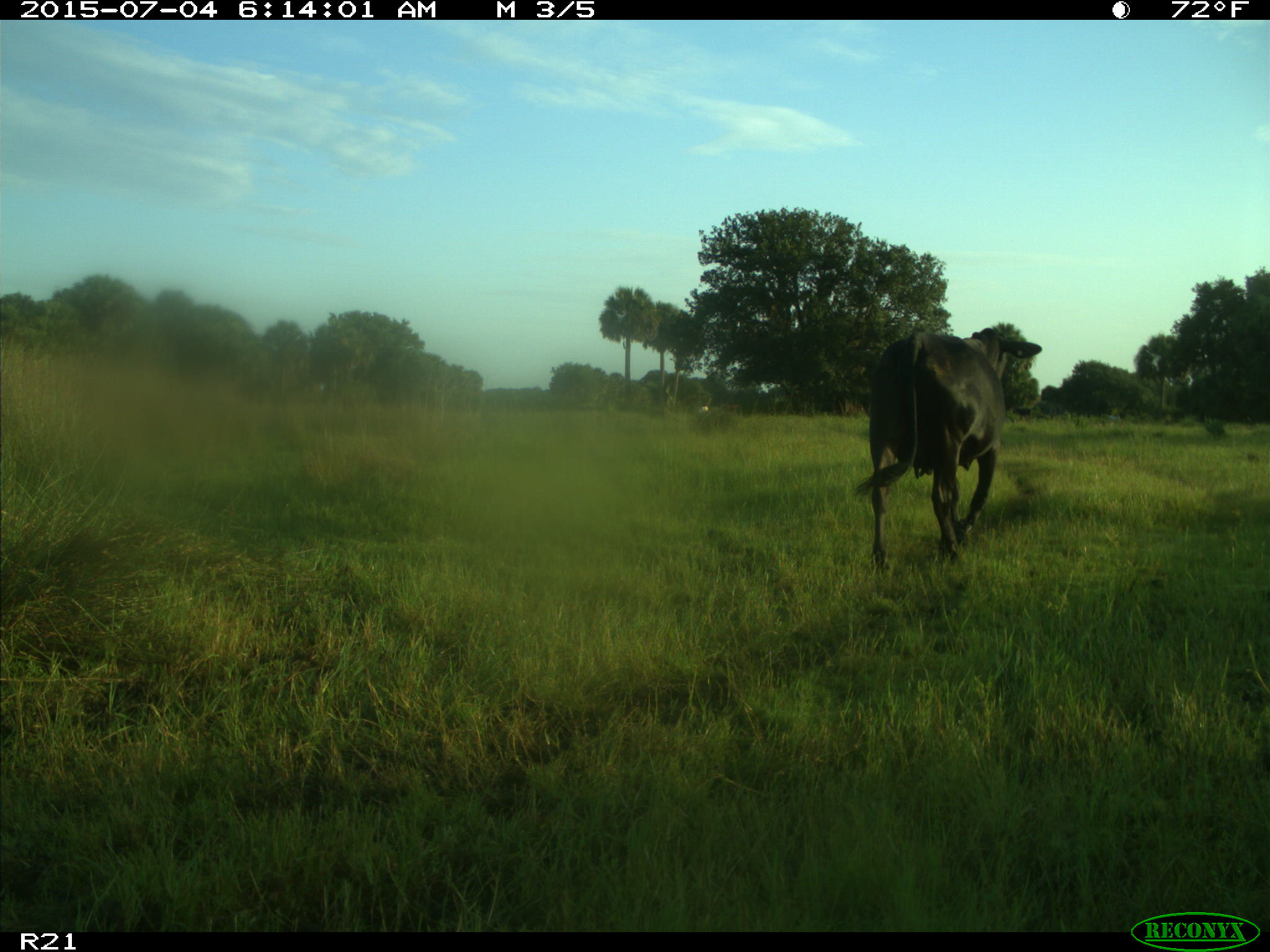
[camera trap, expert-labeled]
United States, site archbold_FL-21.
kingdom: Animalia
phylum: Chordata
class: Mammalia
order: Artiodactyla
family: Bovidae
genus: Bos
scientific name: Bos taurus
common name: domestic cow